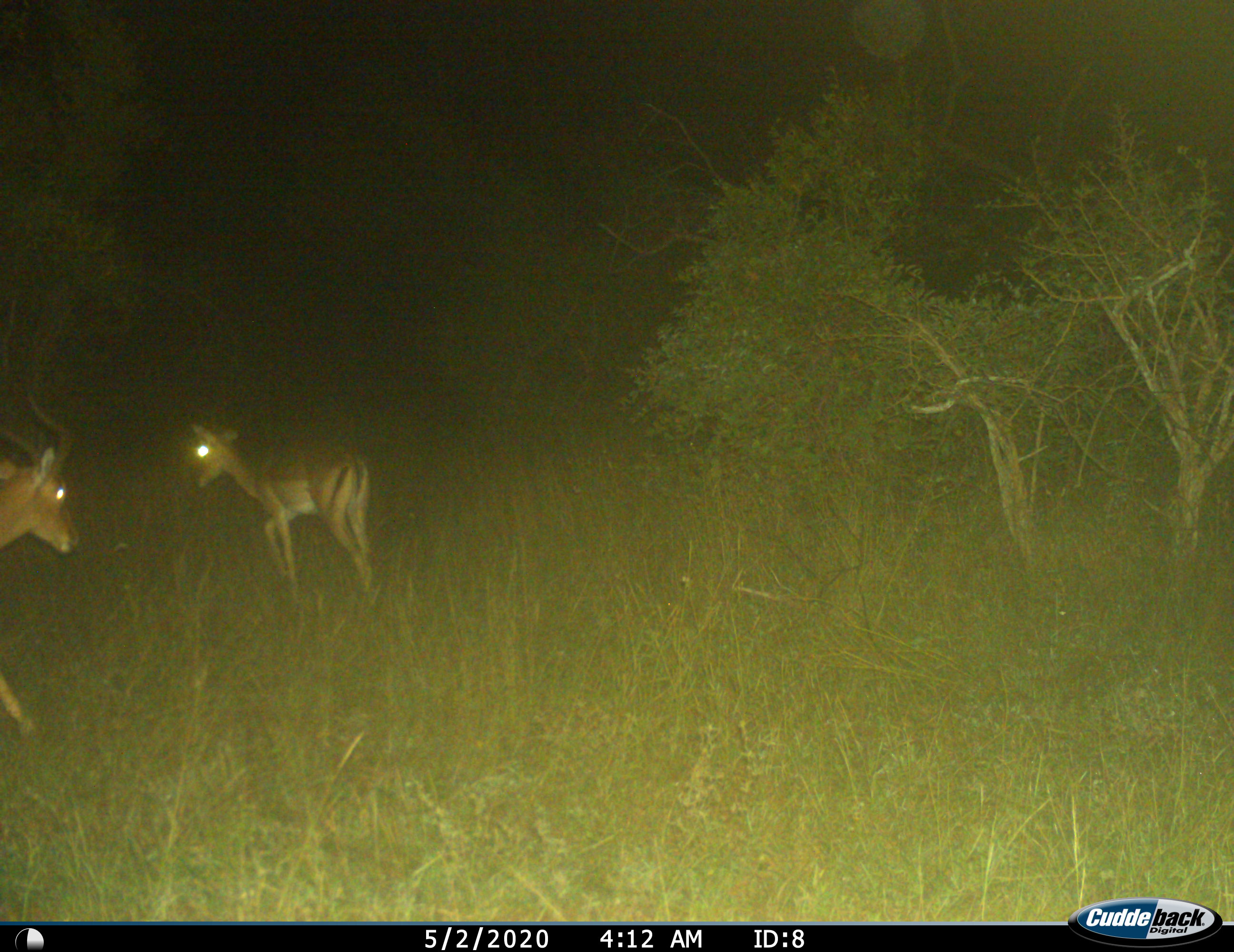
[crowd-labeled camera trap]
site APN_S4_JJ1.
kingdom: Animalia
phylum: Chordata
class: Mammalia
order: Artiodactyla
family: Bovidae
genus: Aepyceros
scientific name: Aepyceros melampus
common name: impala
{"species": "impala (Aepyceros melampus)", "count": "2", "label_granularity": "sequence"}